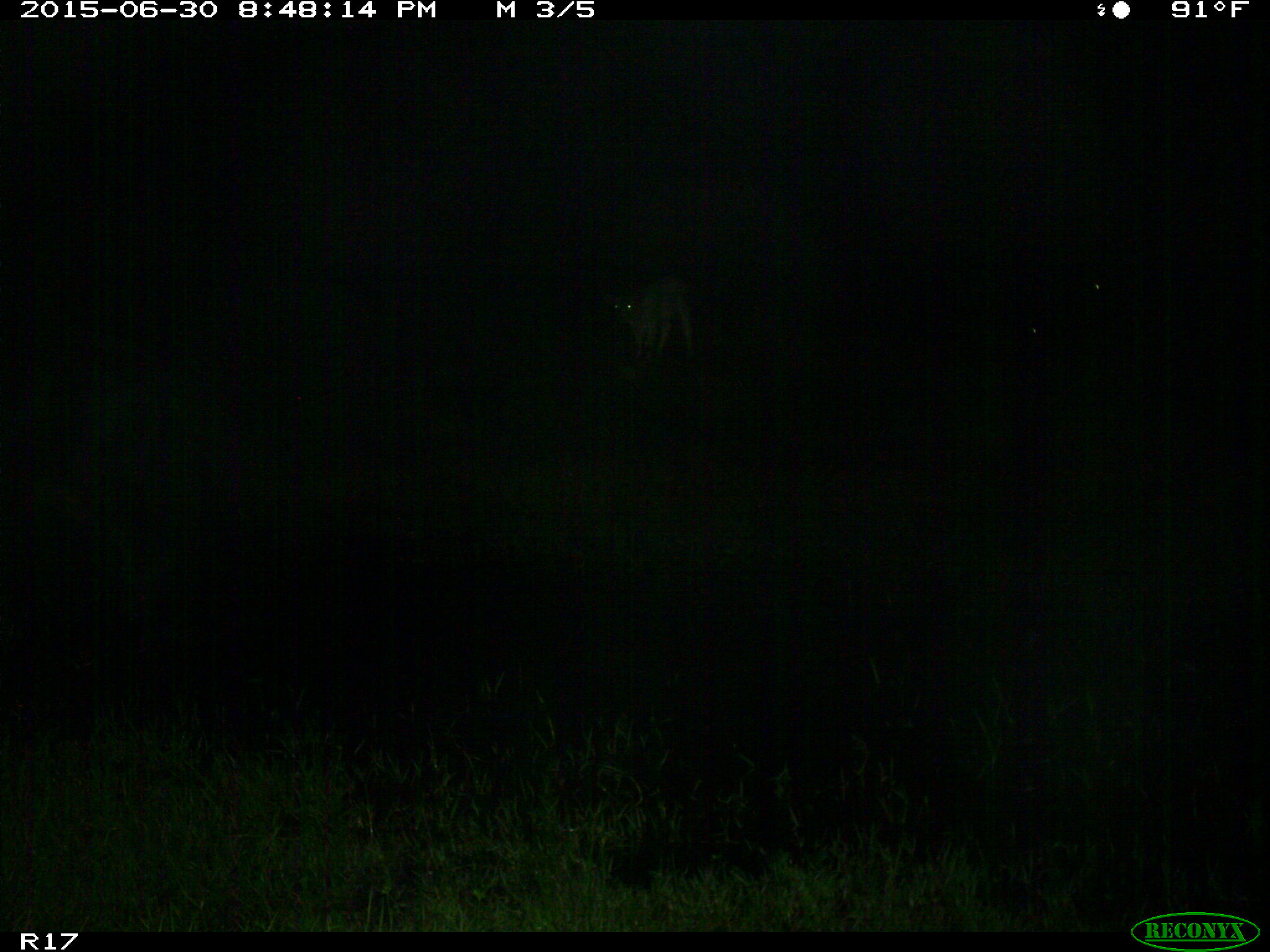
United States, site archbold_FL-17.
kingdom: Animalia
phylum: Chordata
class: Mammalia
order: Artiodactyla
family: Bovidae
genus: Bos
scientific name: Bos taurus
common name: domestic cow